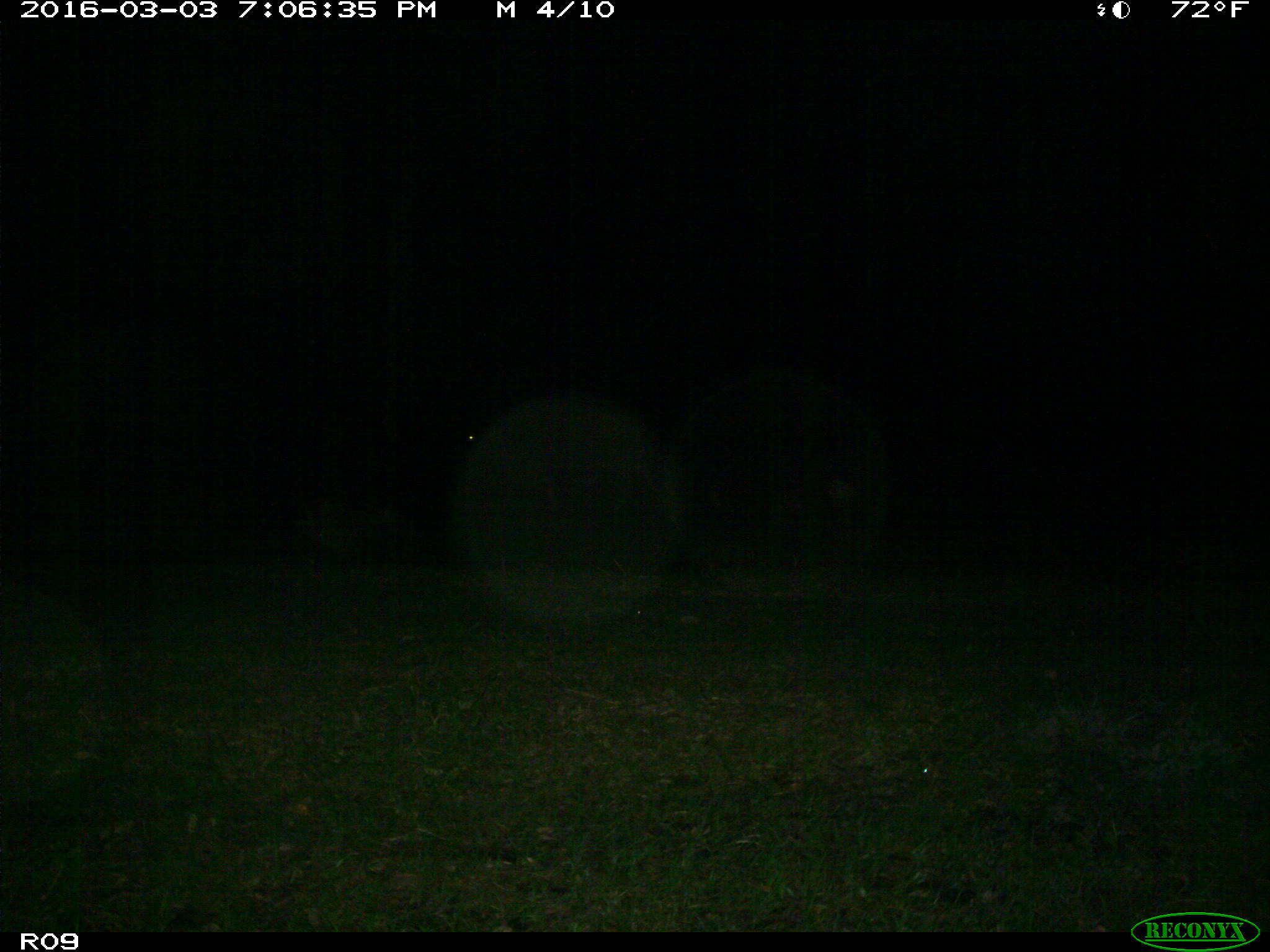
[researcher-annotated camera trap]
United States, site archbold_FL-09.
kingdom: Animalia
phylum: Chordata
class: Mammalia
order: Artiodactyla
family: Bovidae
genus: Bos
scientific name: Bos taurus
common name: domestic cow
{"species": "Bos taurus (domestic cow)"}